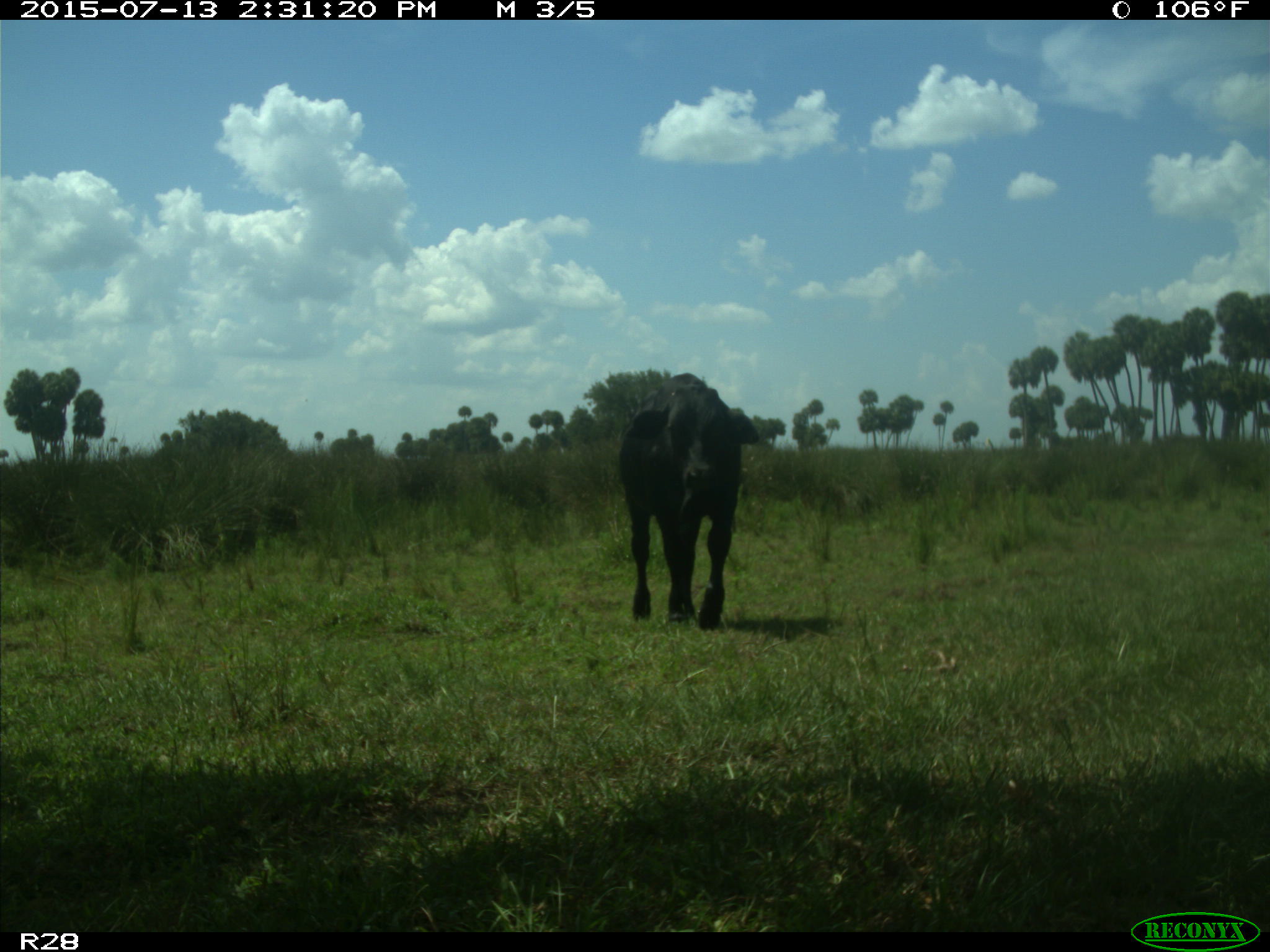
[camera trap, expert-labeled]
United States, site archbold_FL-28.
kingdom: Animalia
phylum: Chordata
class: Mammalia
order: Artiodactyla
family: Bovidae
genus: Bos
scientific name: Bos taurus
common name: domestic cow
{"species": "Bos taurus (domestic cow)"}